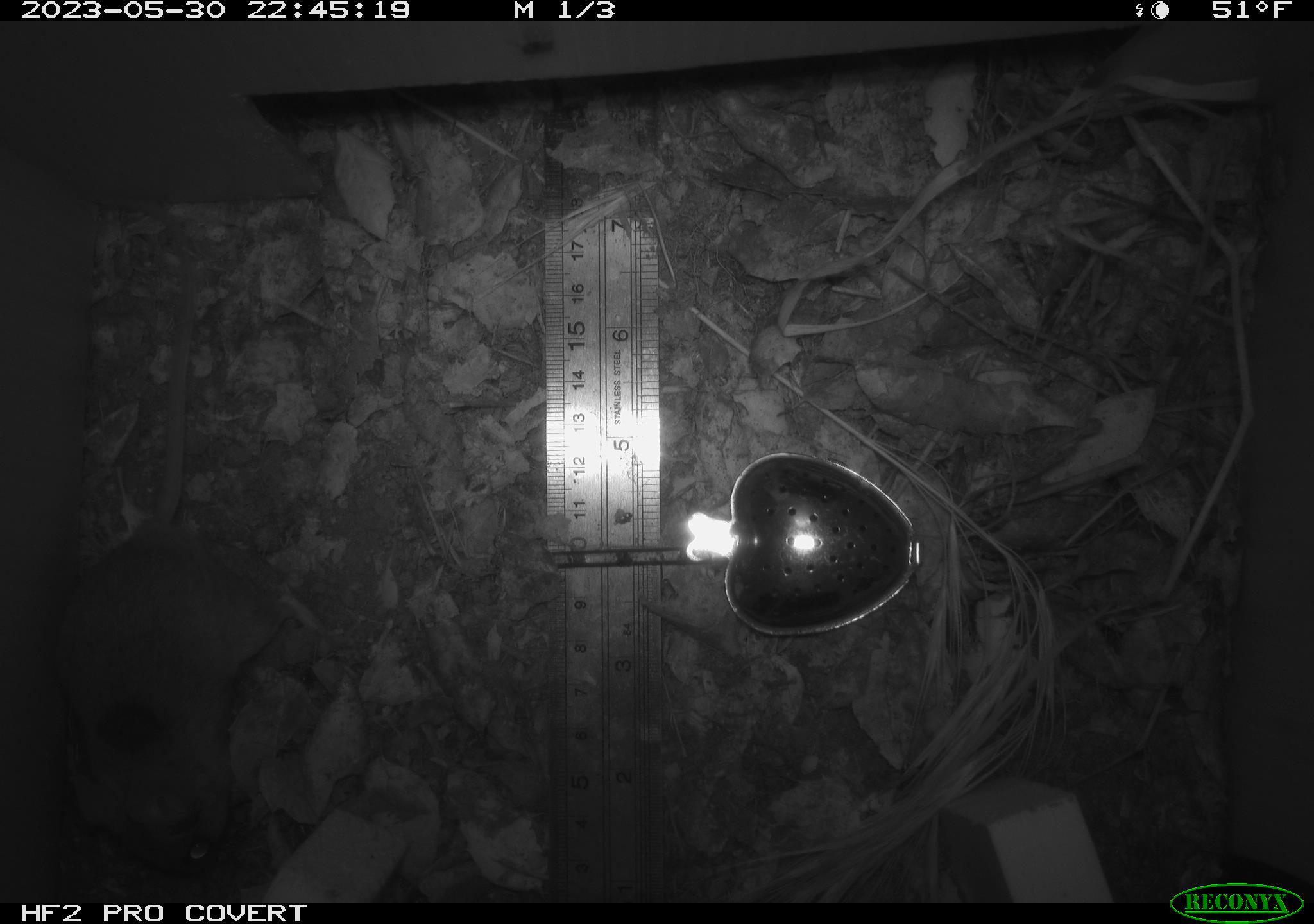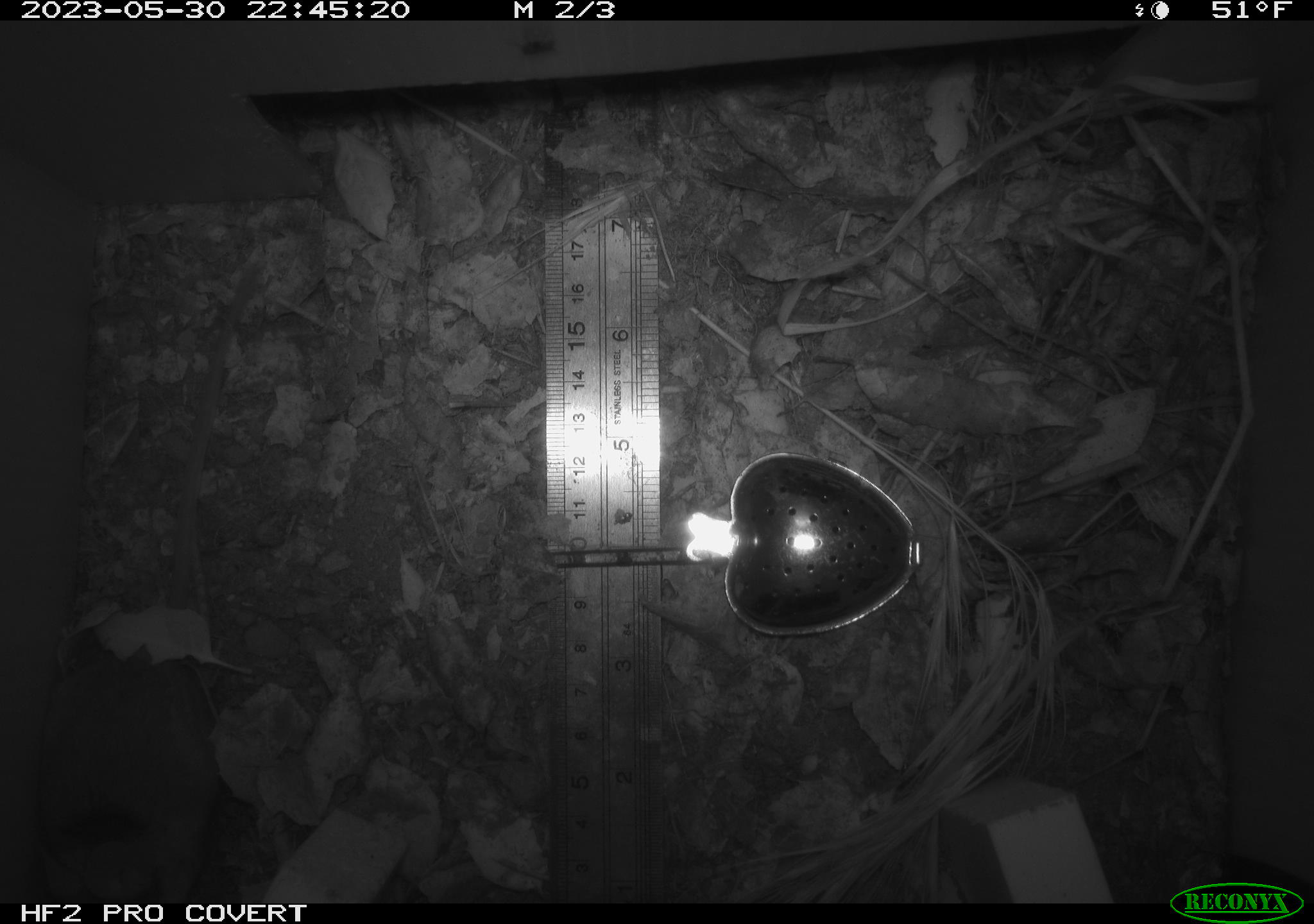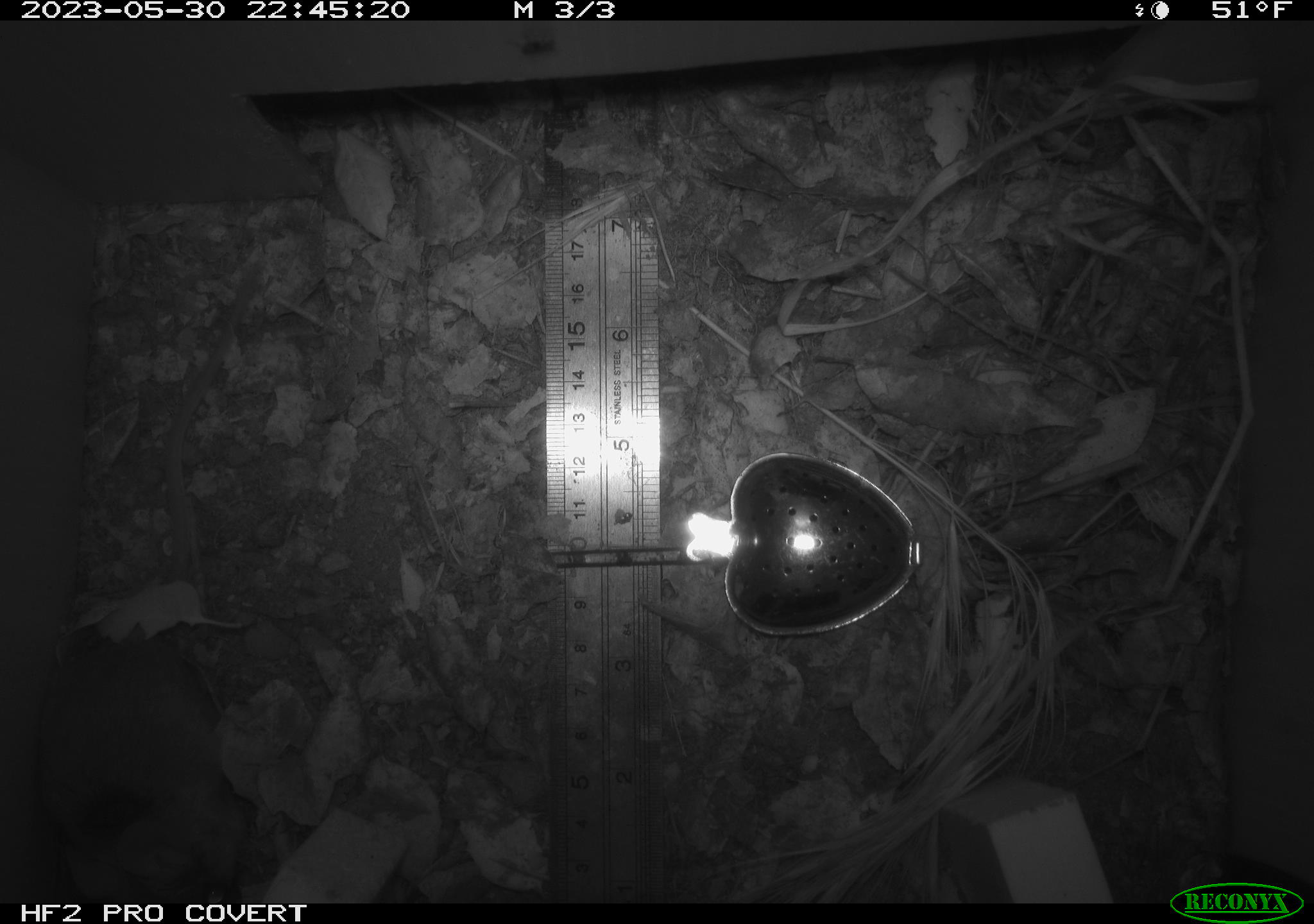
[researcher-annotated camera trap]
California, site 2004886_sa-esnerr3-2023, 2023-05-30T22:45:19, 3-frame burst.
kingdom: Animalia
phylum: Chordata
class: Mammalia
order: Rodentia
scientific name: Rodentia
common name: mouse species